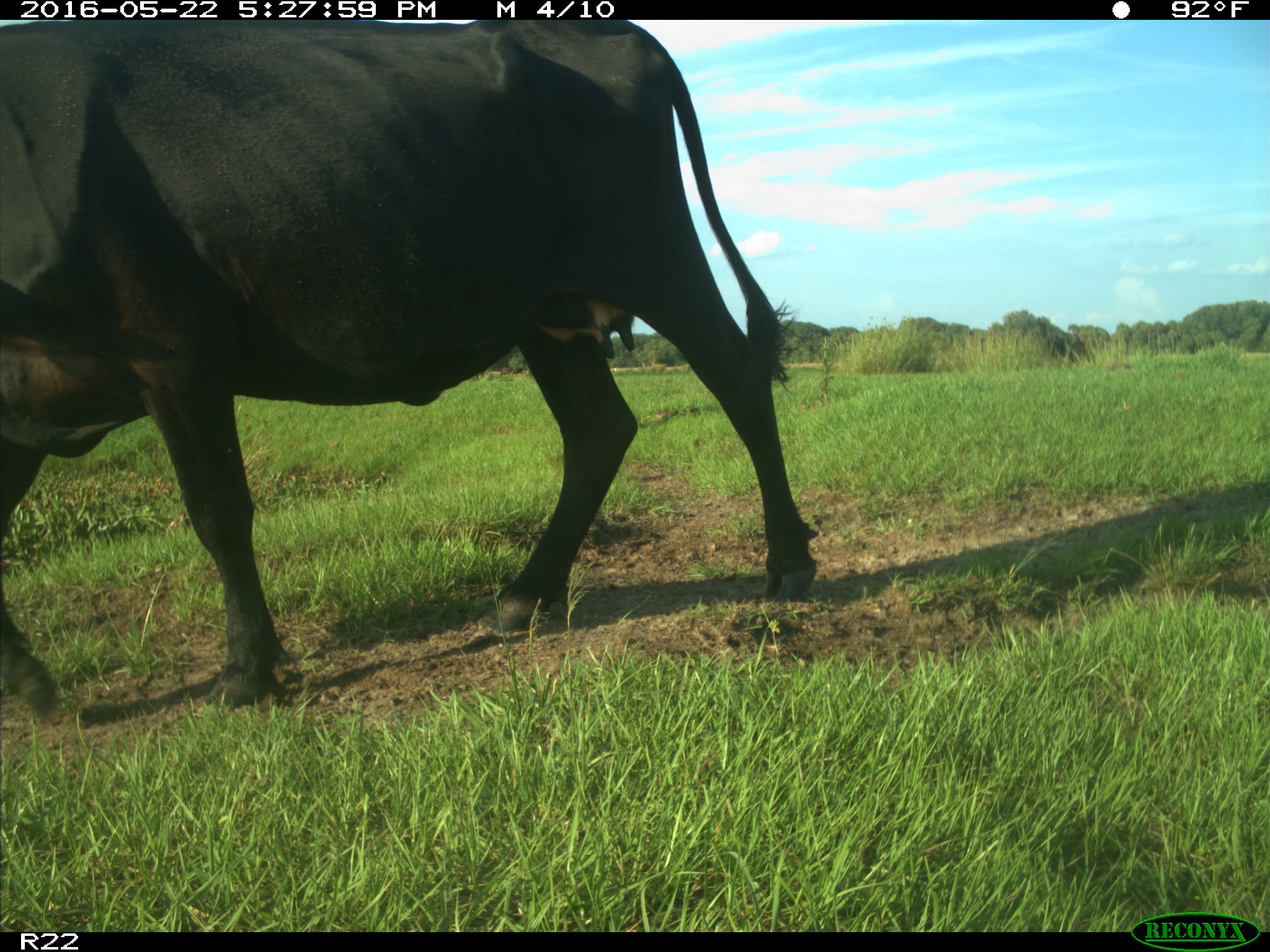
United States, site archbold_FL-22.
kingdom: Animalia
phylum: Chordata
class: Mammalia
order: Artiodactyla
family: Bovidae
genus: Bos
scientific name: Bos taurus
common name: domestic cow